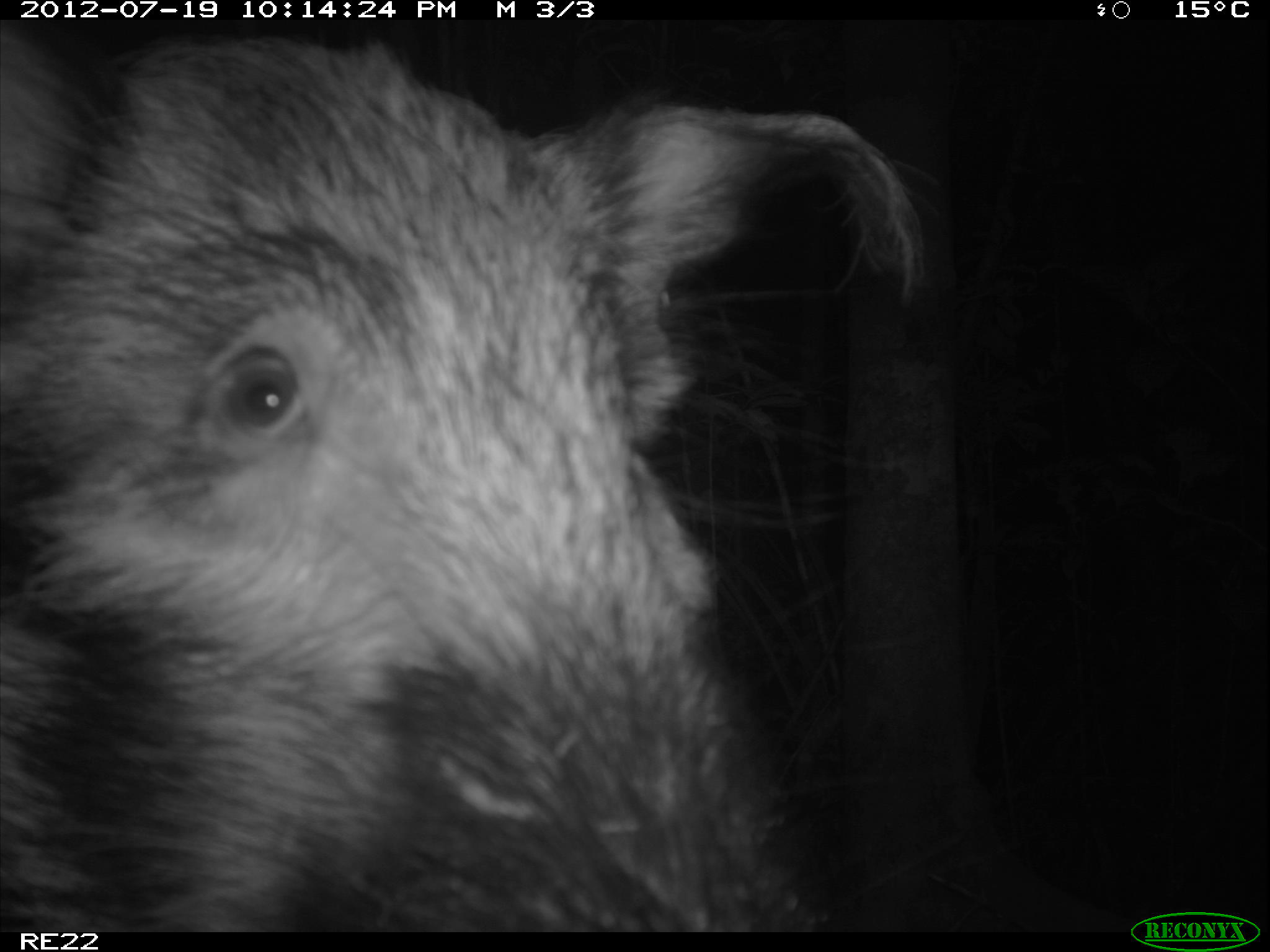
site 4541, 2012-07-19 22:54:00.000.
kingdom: Animalia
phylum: Chordata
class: Mammalia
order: Artiodactyla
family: Suidae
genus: Potamochoerus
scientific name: Potamochoerus larvatus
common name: bushpig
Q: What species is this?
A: Potamochoerus larvatus (bushpig).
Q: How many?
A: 1.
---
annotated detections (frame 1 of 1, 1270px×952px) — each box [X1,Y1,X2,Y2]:
potamochoerus larvatus: [1,13,929,932]